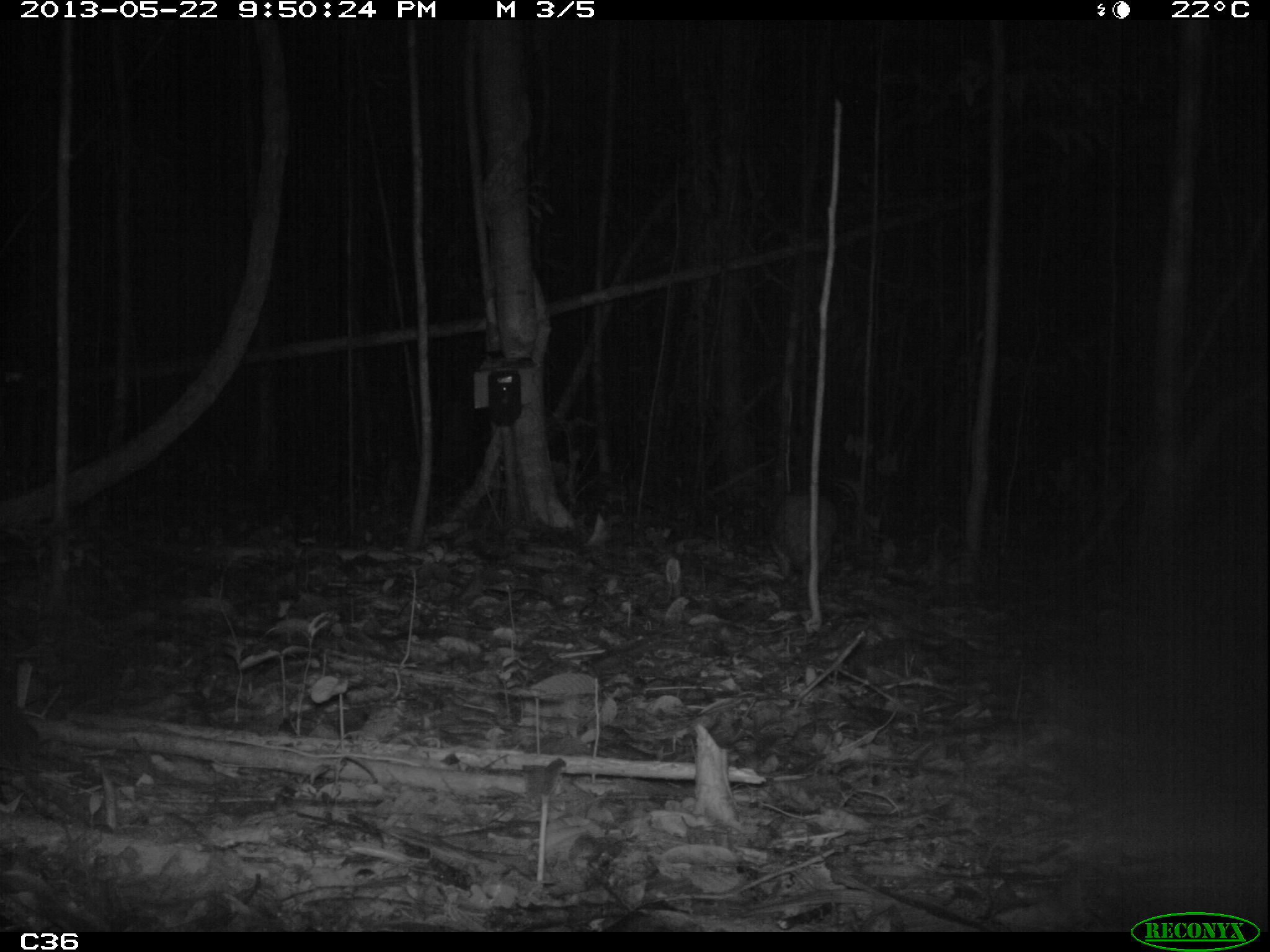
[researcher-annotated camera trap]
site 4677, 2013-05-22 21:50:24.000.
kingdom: Animalia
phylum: Chordata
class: Mammalia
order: Rodentia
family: Cuniculidae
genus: Cuniculus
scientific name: Cuniculus paca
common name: spotted paca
Cuniculus paca (spotted paca), count 1, age adult.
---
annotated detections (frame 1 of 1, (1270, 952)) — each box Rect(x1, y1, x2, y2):
cuniculus paca: Rect(764, 490, 840, 582)